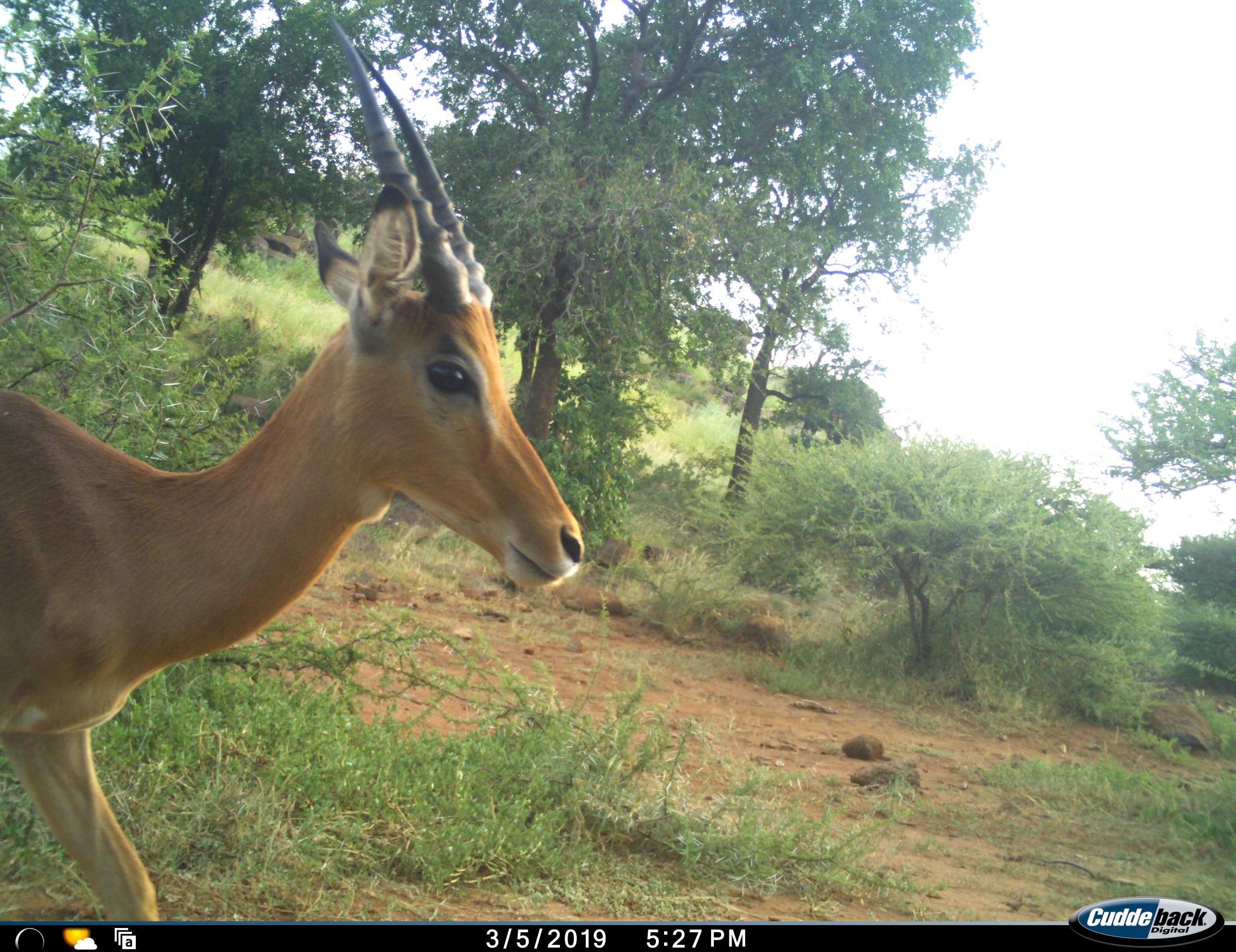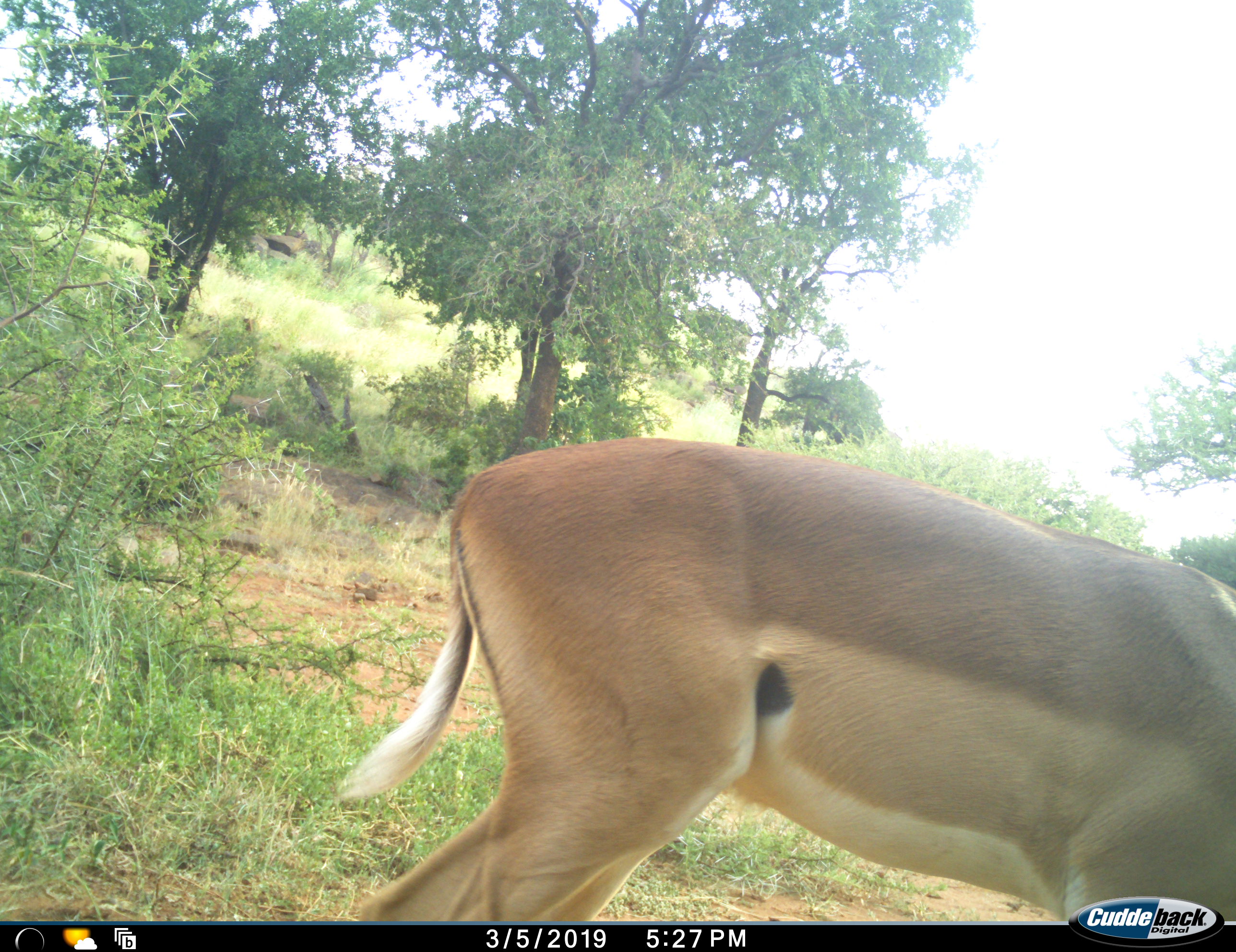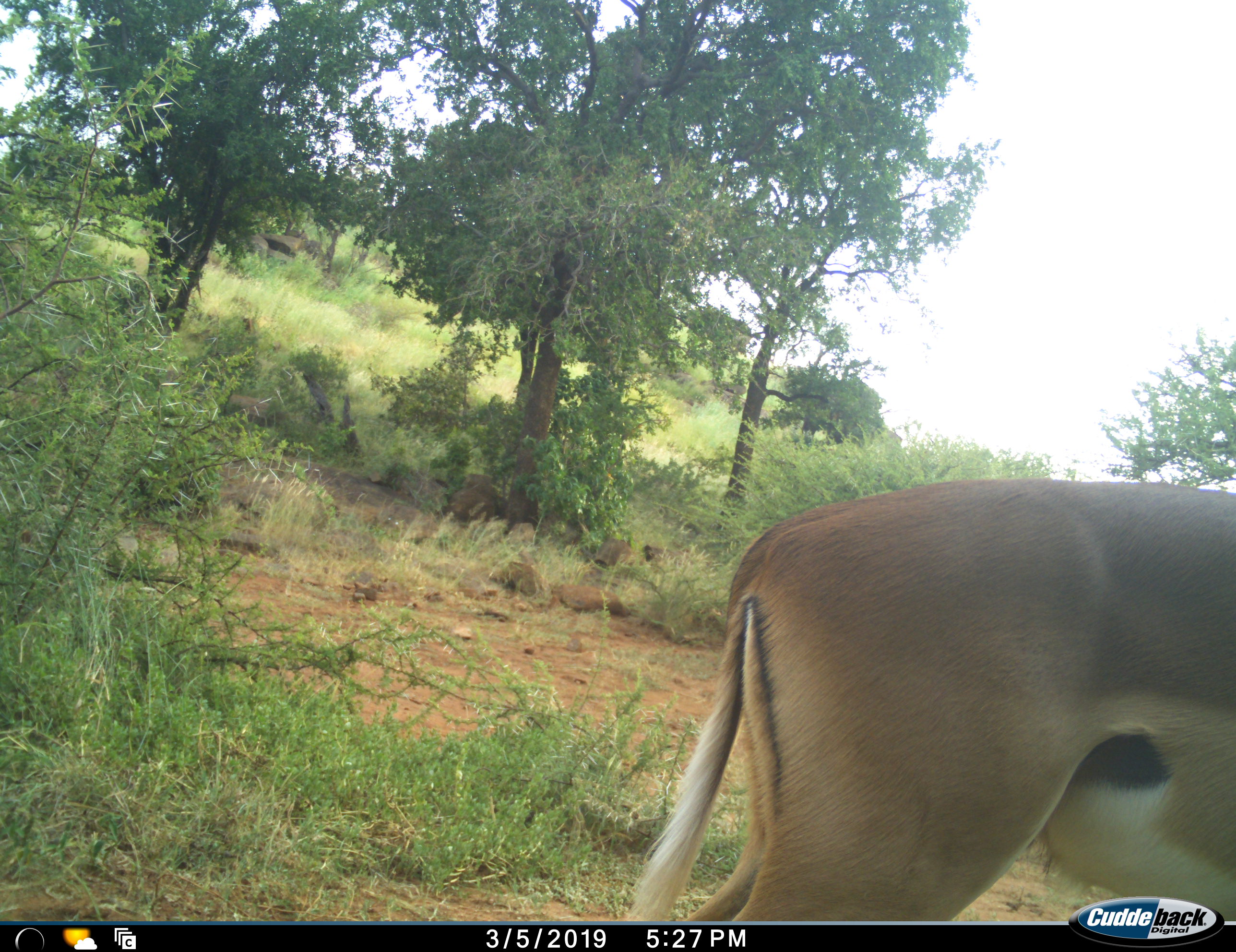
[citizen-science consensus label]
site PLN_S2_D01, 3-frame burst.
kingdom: Animalia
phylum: Chordata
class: Mammalia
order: Artiodactyla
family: Bovidae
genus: Aepyceros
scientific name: Aepyceros melampus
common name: impala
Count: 1.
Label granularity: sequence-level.